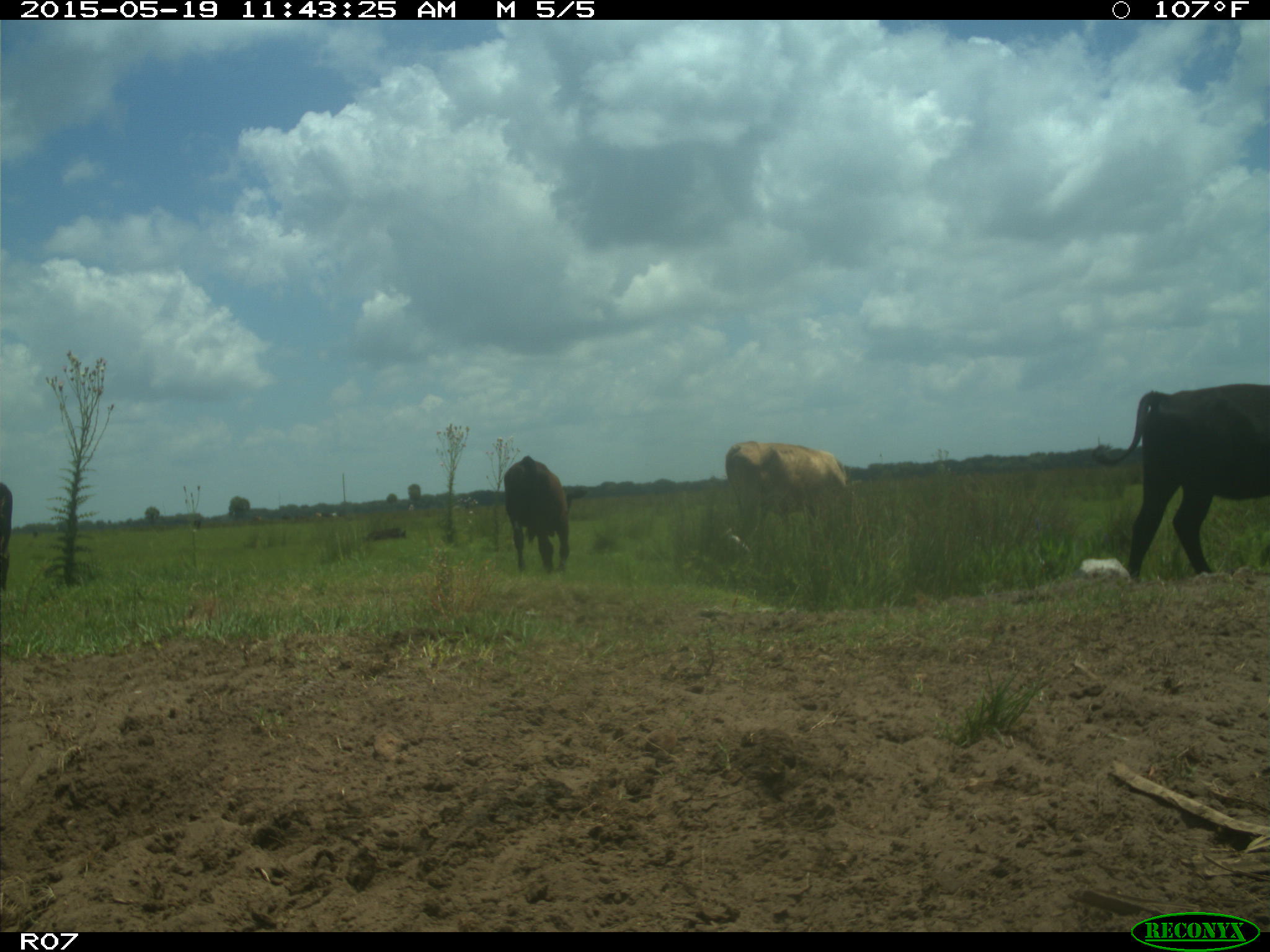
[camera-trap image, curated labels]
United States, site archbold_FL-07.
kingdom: Animalia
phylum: Chordata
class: Mammalia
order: Artiodactyla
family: Bovidae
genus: Bos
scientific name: Bos taurus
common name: domestic cow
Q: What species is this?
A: Bos taurus (domestic cow).